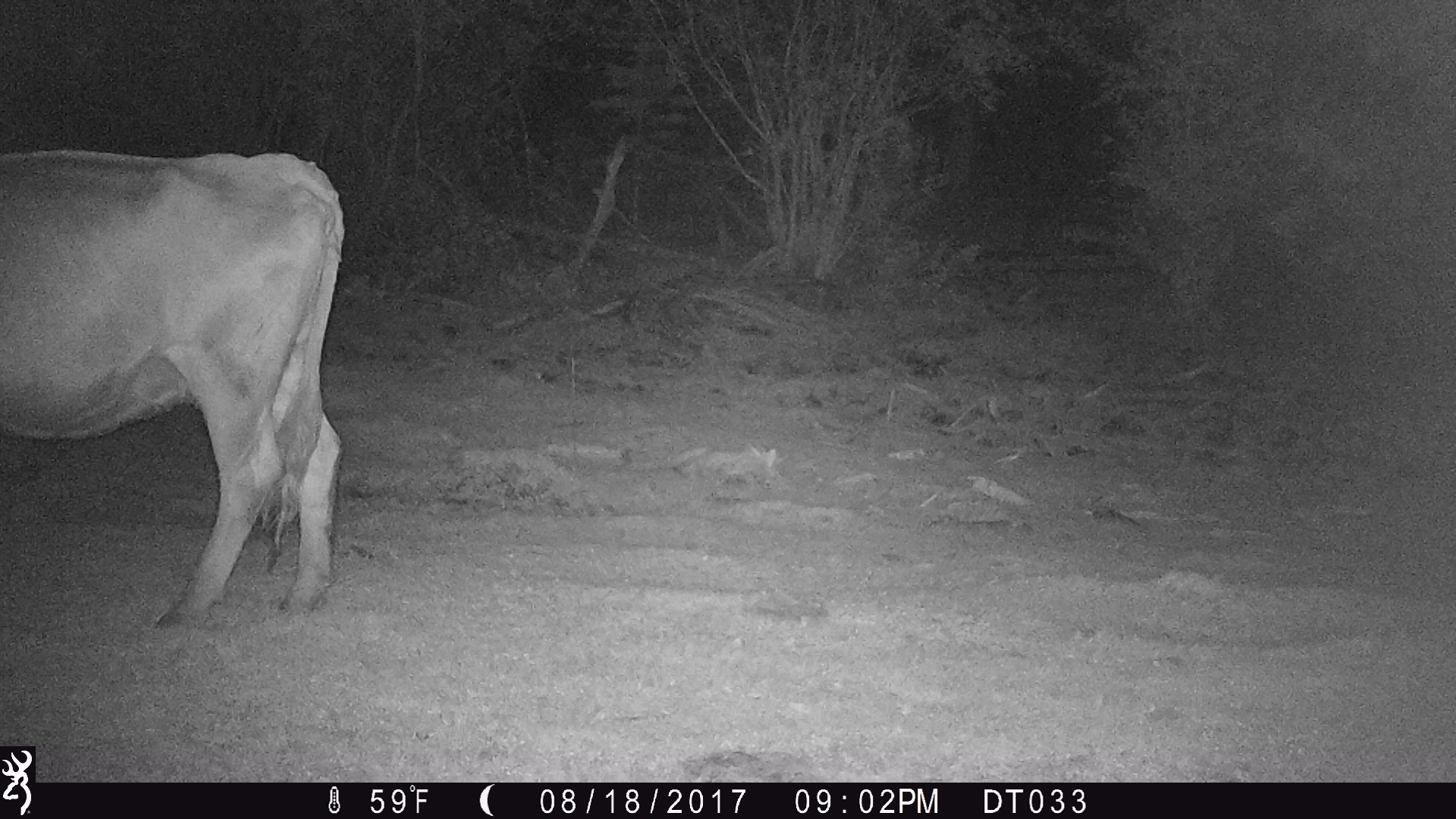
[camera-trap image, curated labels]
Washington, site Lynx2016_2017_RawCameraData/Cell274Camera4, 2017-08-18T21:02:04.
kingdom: Animalia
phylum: Chordata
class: Mammalia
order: Artiodactyla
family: Bovidae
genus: Bos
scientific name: Bos taurus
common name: domestic cattle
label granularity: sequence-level